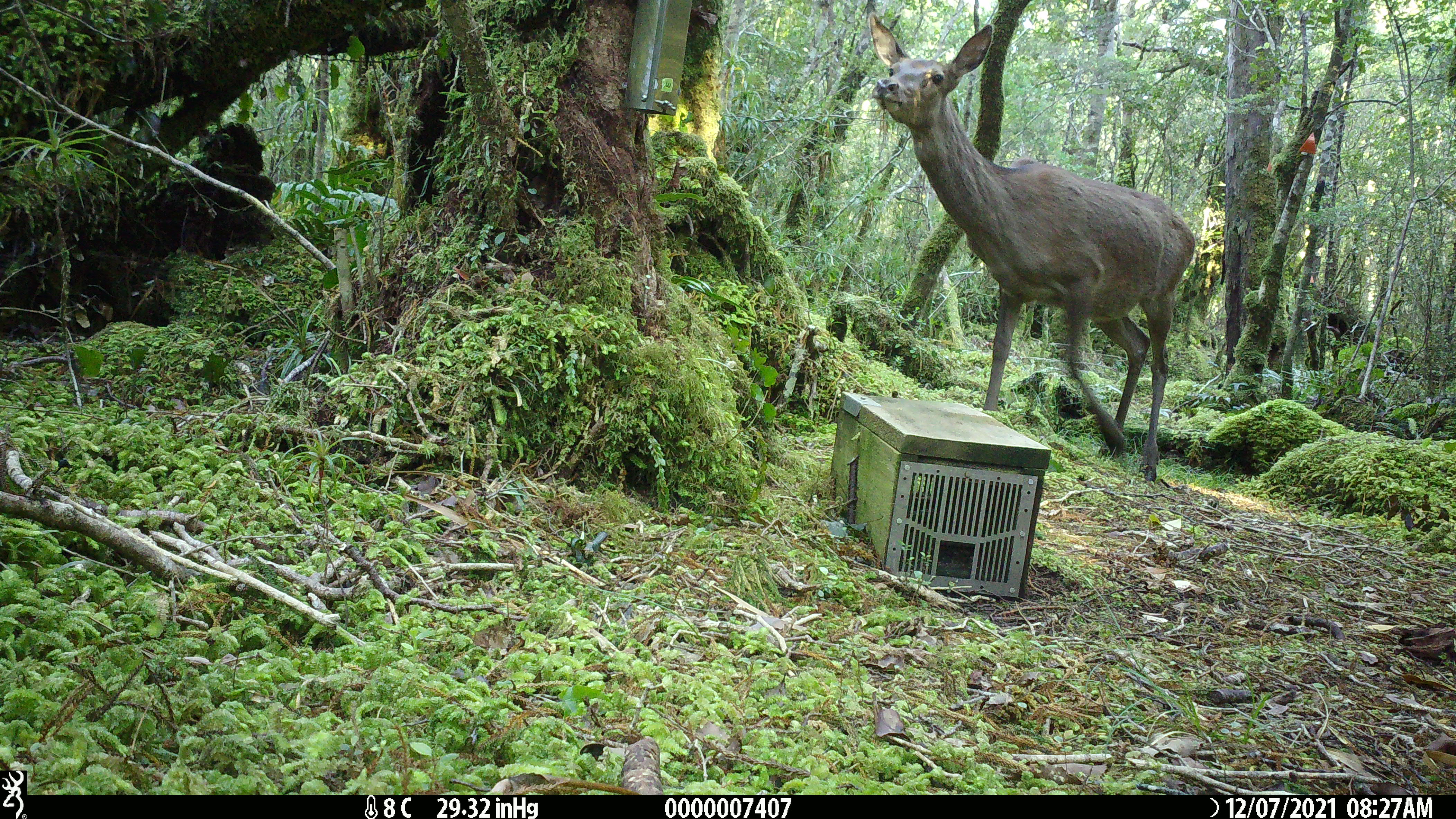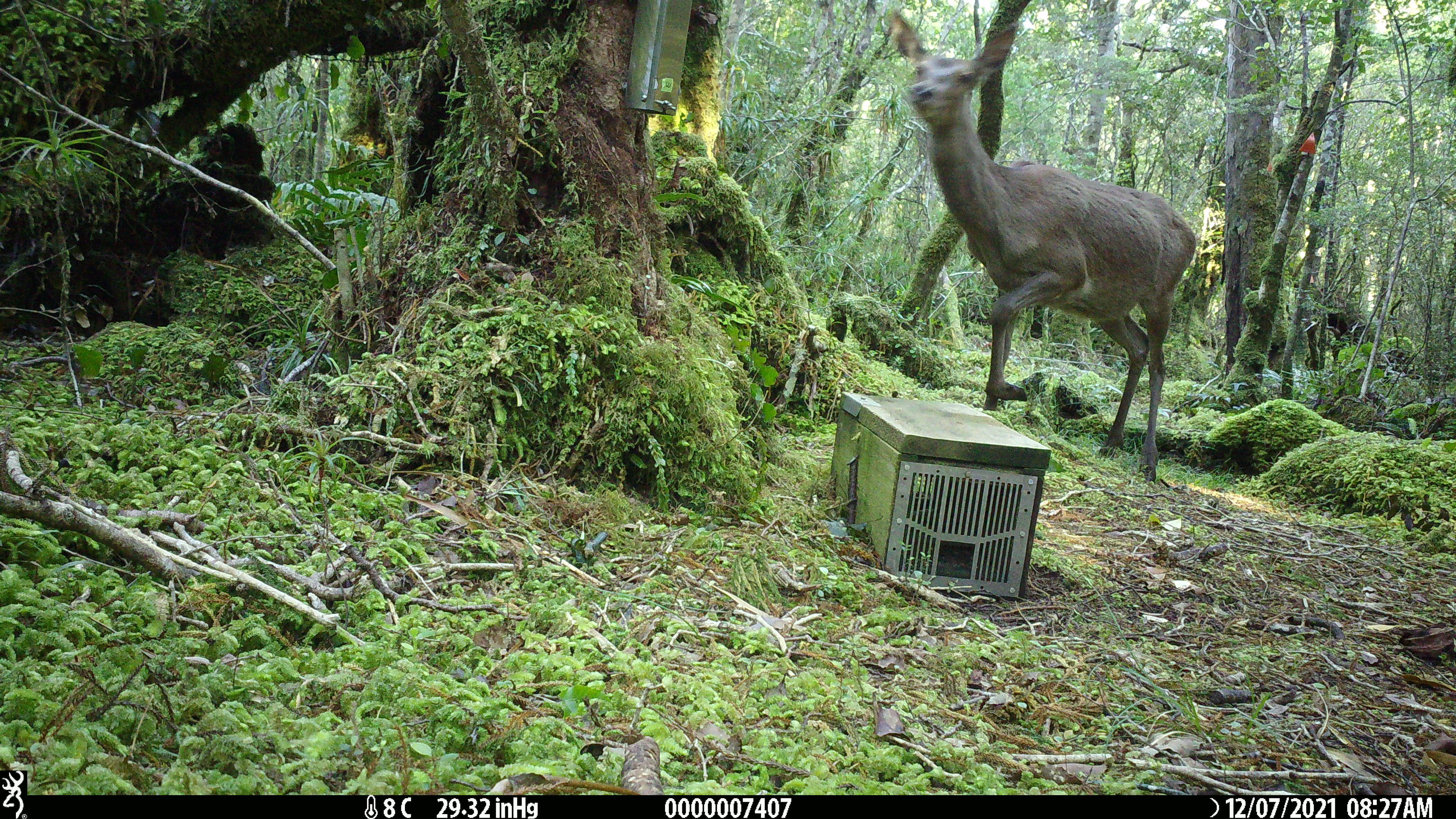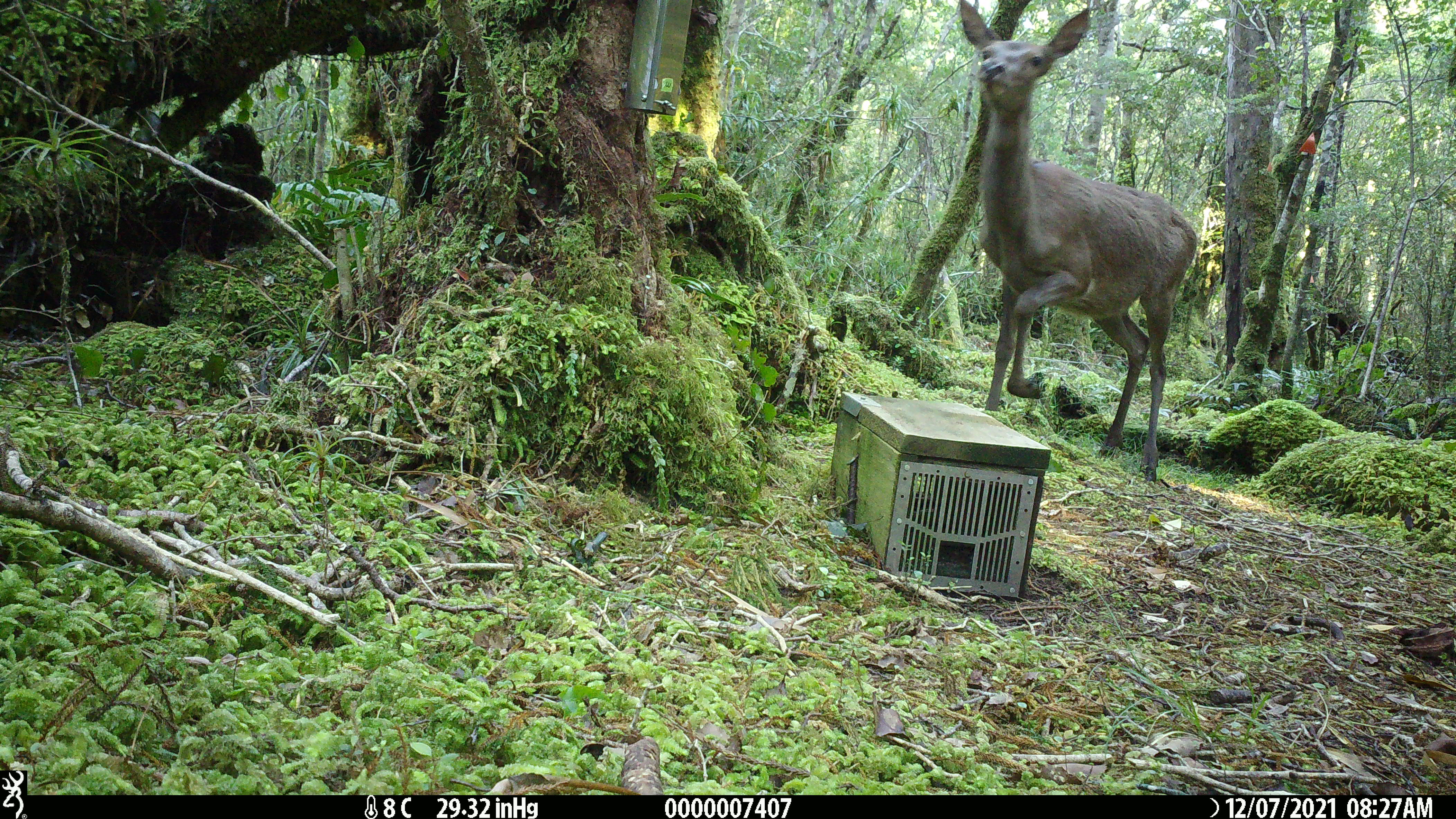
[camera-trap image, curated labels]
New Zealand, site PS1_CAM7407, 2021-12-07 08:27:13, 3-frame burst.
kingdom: Animalia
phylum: Chordata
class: Mammalia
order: Artiodactyla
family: Cervidae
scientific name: Cervidae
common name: deer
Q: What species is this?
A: Deer (Cervidae).